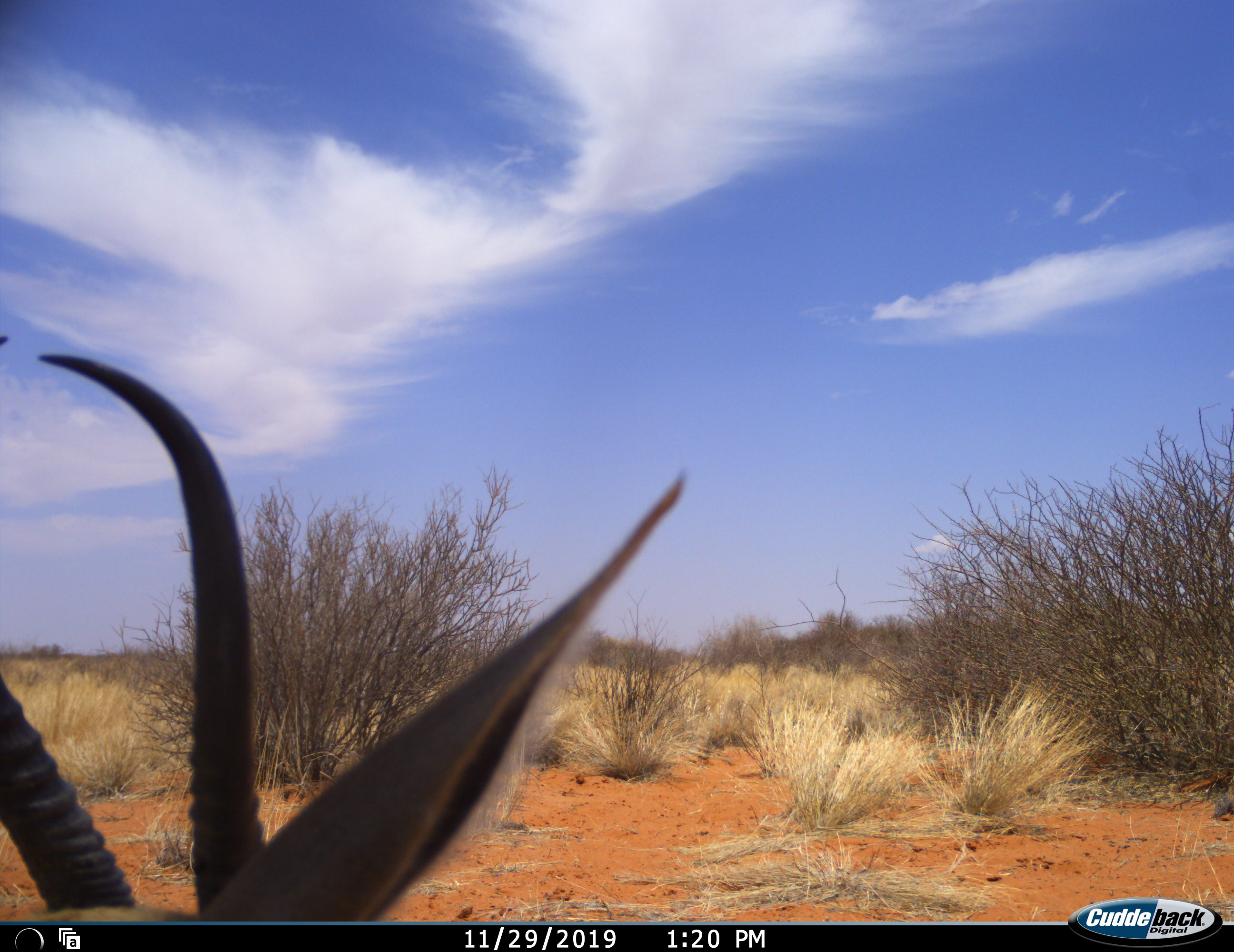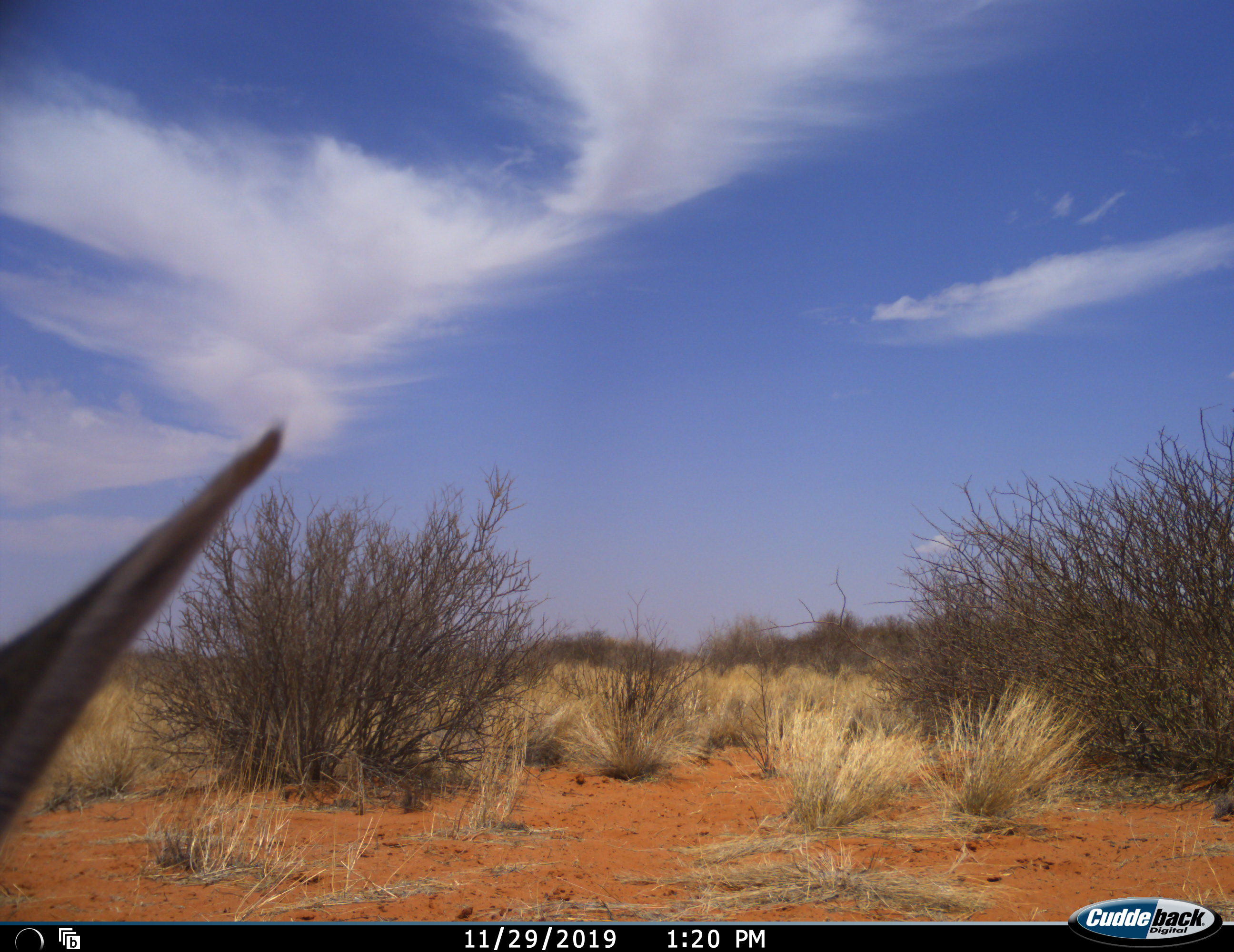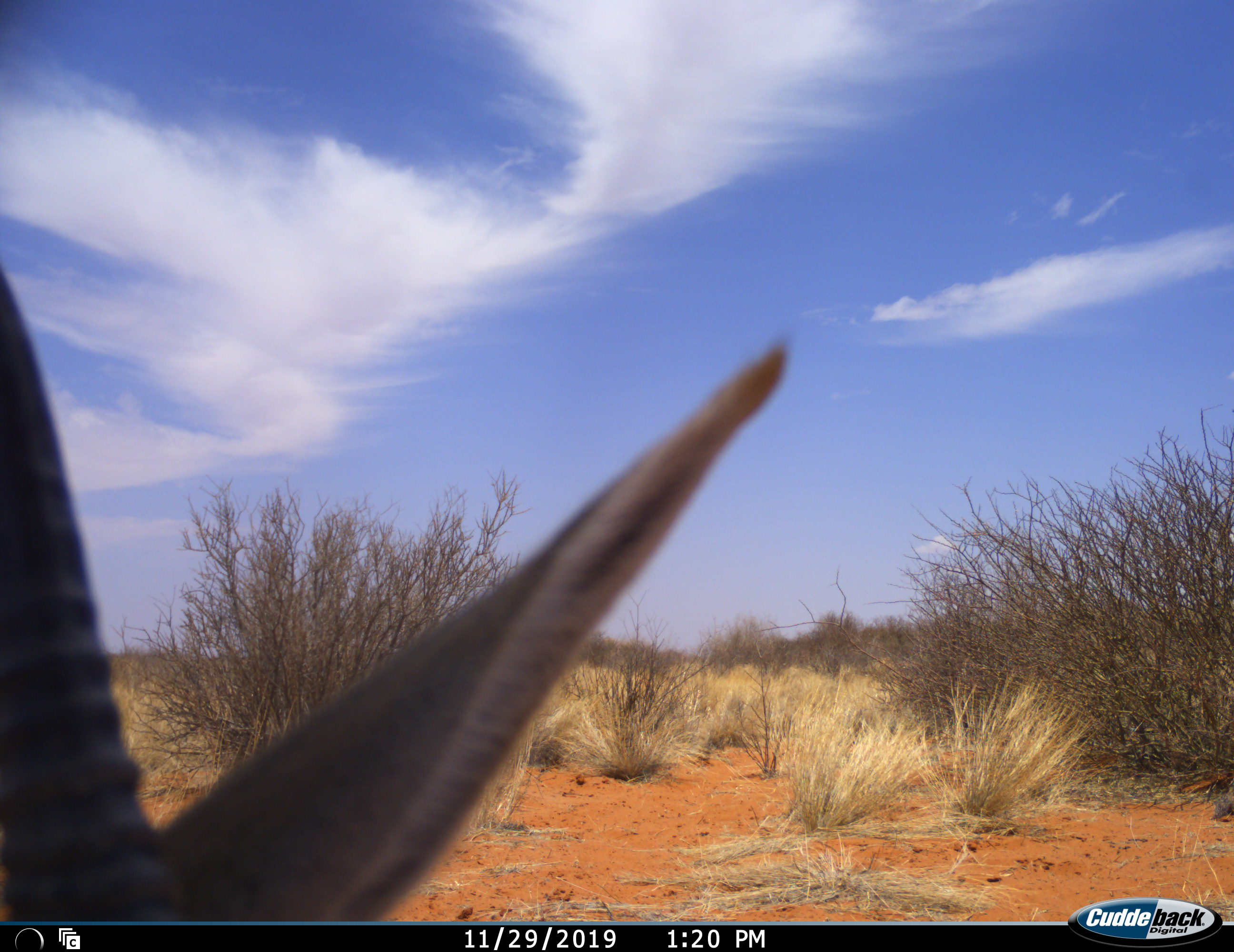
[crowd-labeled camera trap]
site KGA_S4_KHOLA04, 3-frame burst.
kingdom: Animalia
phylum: Chordata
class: Mammalia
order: Artiodactyla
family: Bovidae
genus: Antidorcas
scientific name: Antidorcas marsupialis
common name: springbok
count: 1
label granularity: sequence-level